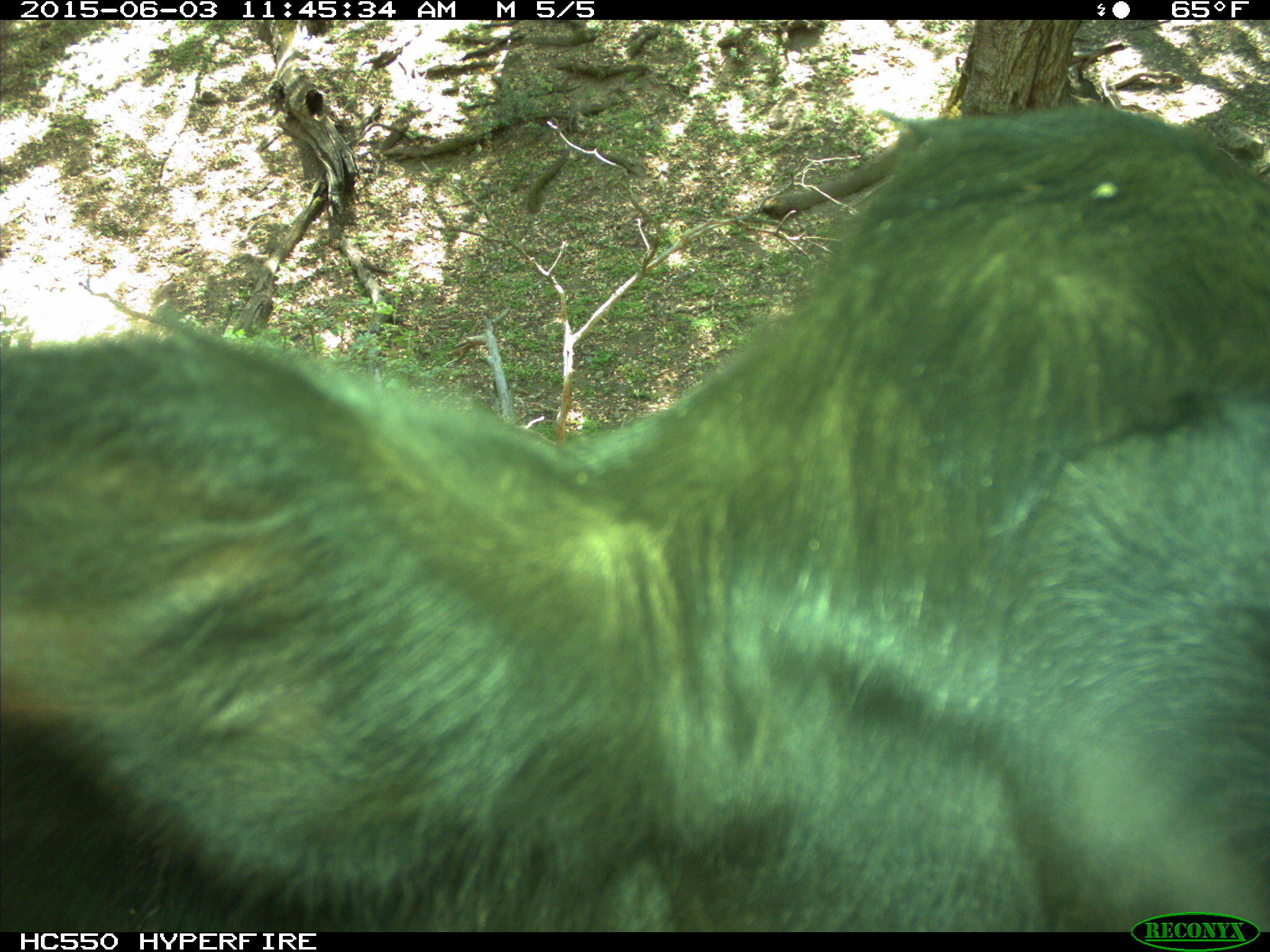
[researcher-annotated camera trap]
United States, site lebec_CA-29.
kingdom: Animalia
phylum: Chordata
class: Mammalia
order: Artiodactyla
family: Bovidae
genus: Bos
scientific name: Bos taurus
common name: domestic cow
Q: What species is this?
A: Bos taurus (domestic cow).